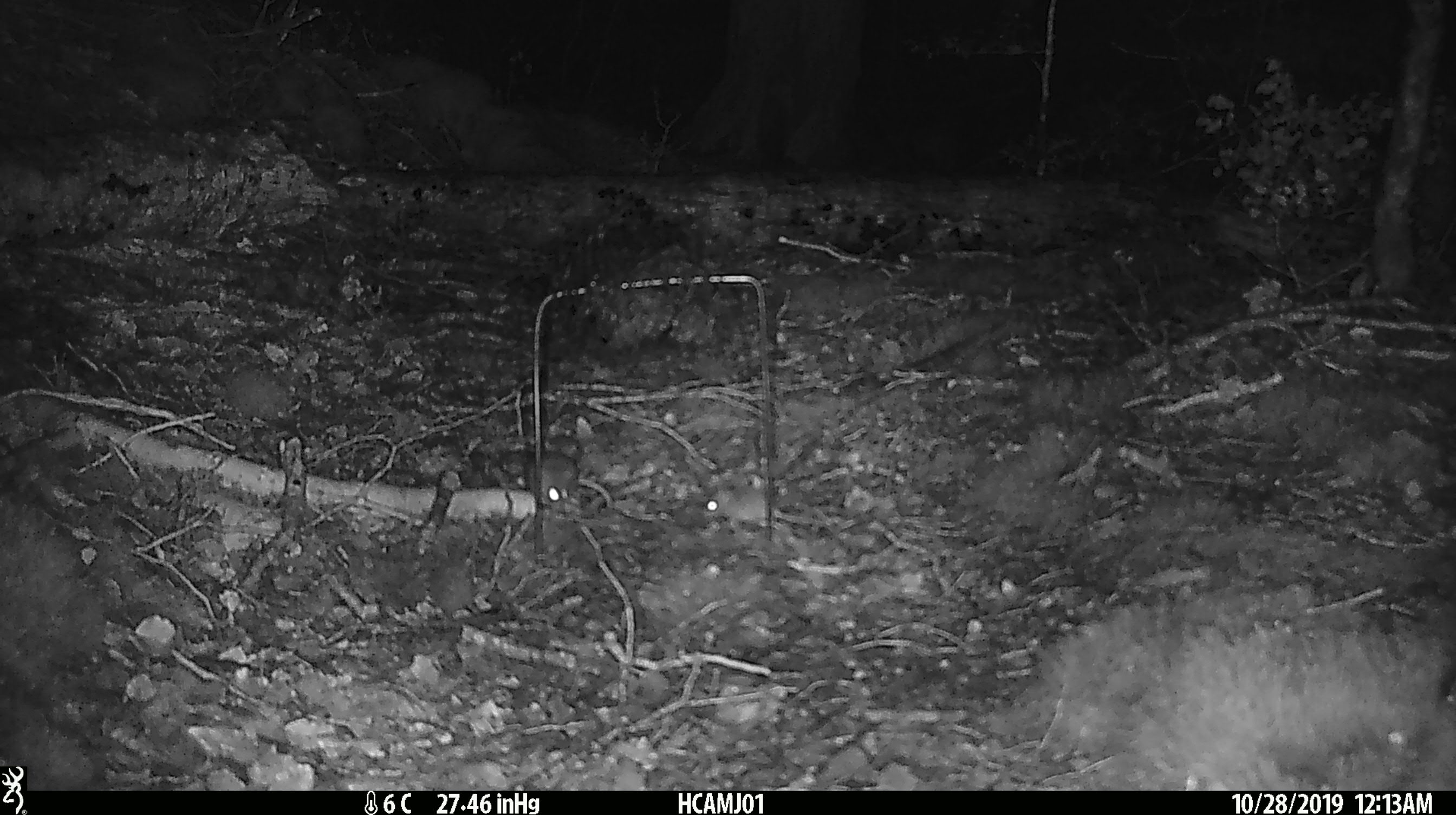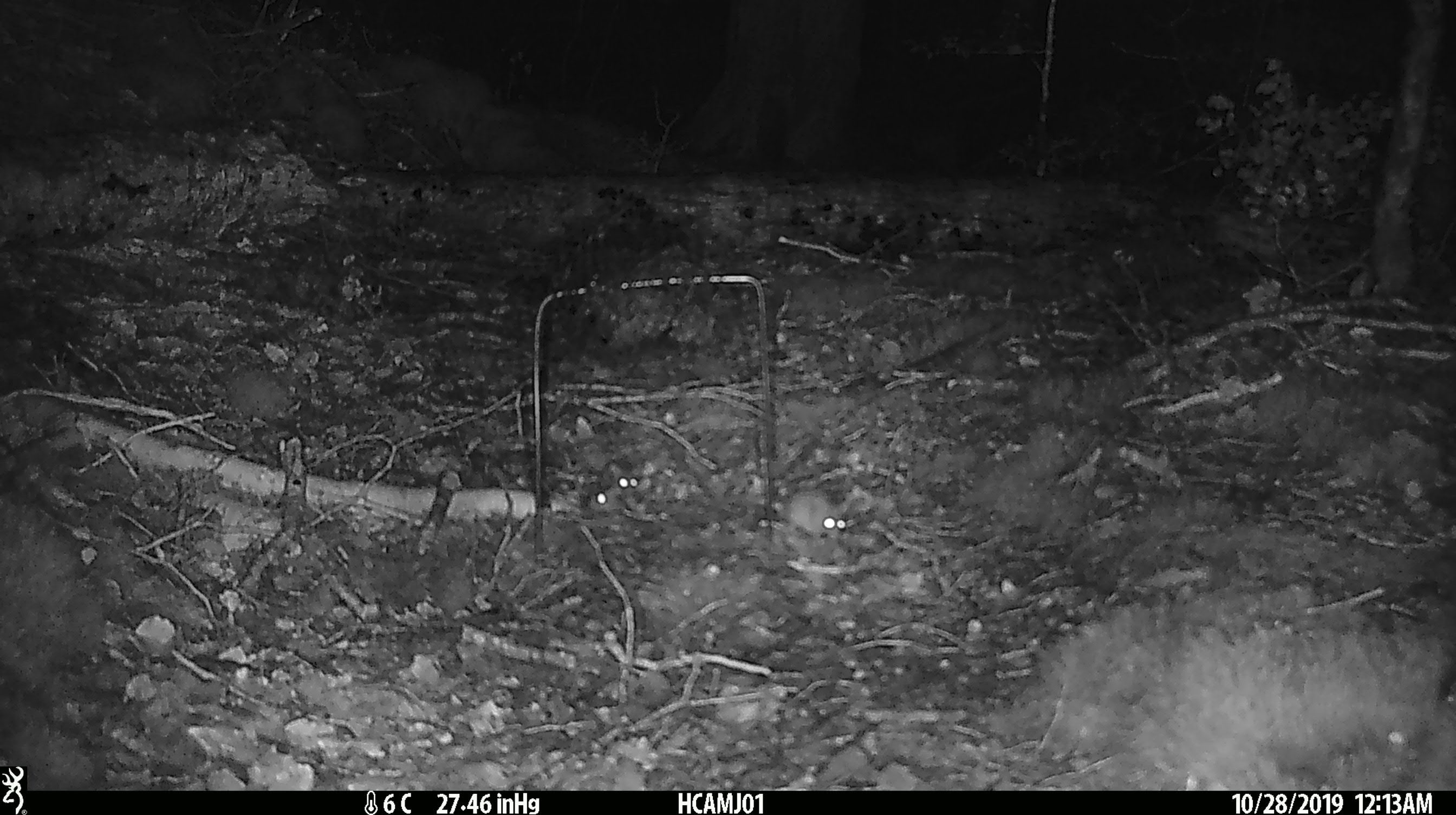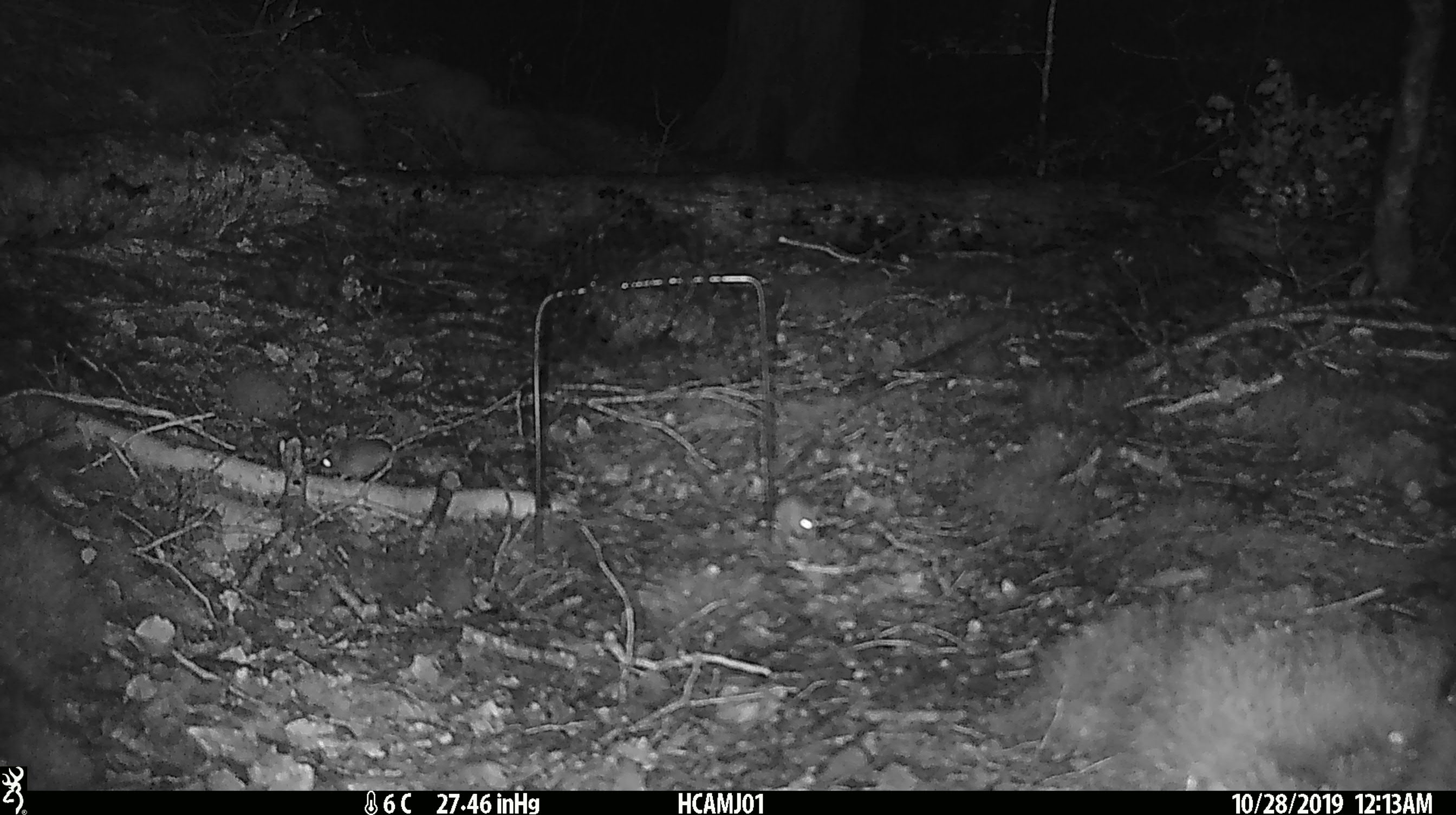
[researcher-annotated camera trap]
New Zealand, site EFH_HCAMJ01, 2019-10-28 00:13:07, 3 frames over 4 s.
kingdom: Animalia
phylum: Chordata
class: Mammalia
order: Rodentia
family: Muridae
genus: Mus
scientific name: Mus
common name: mouse